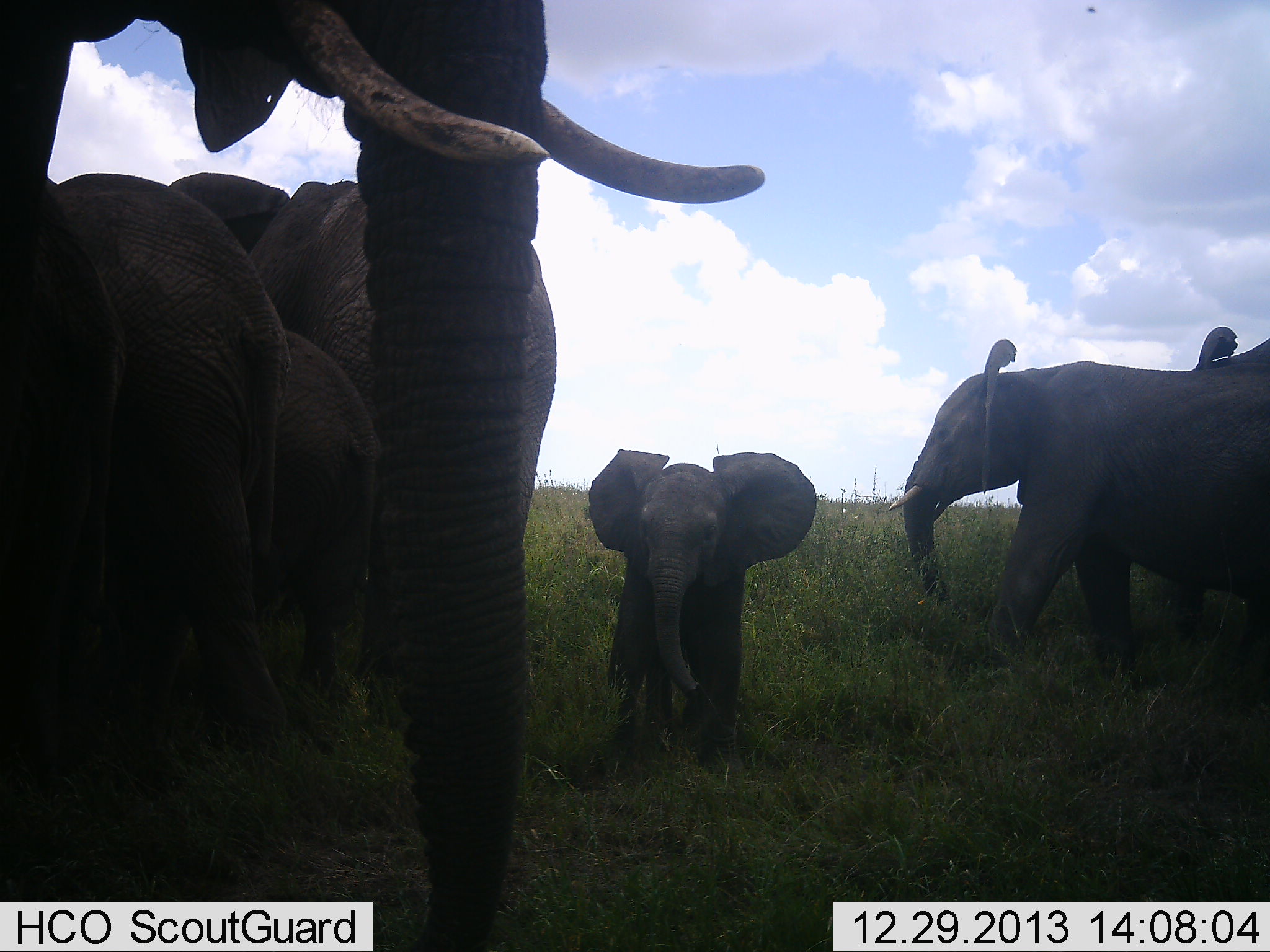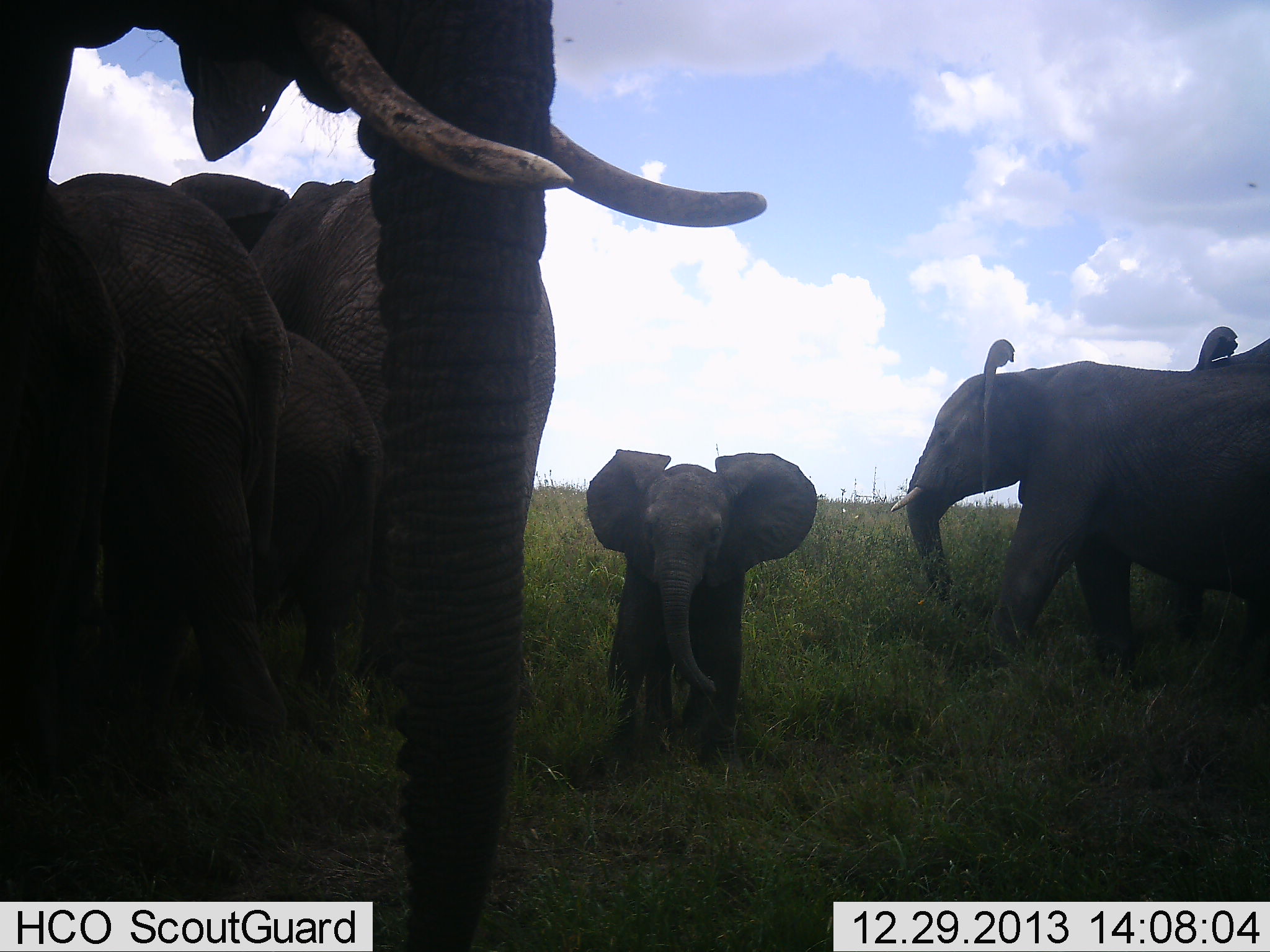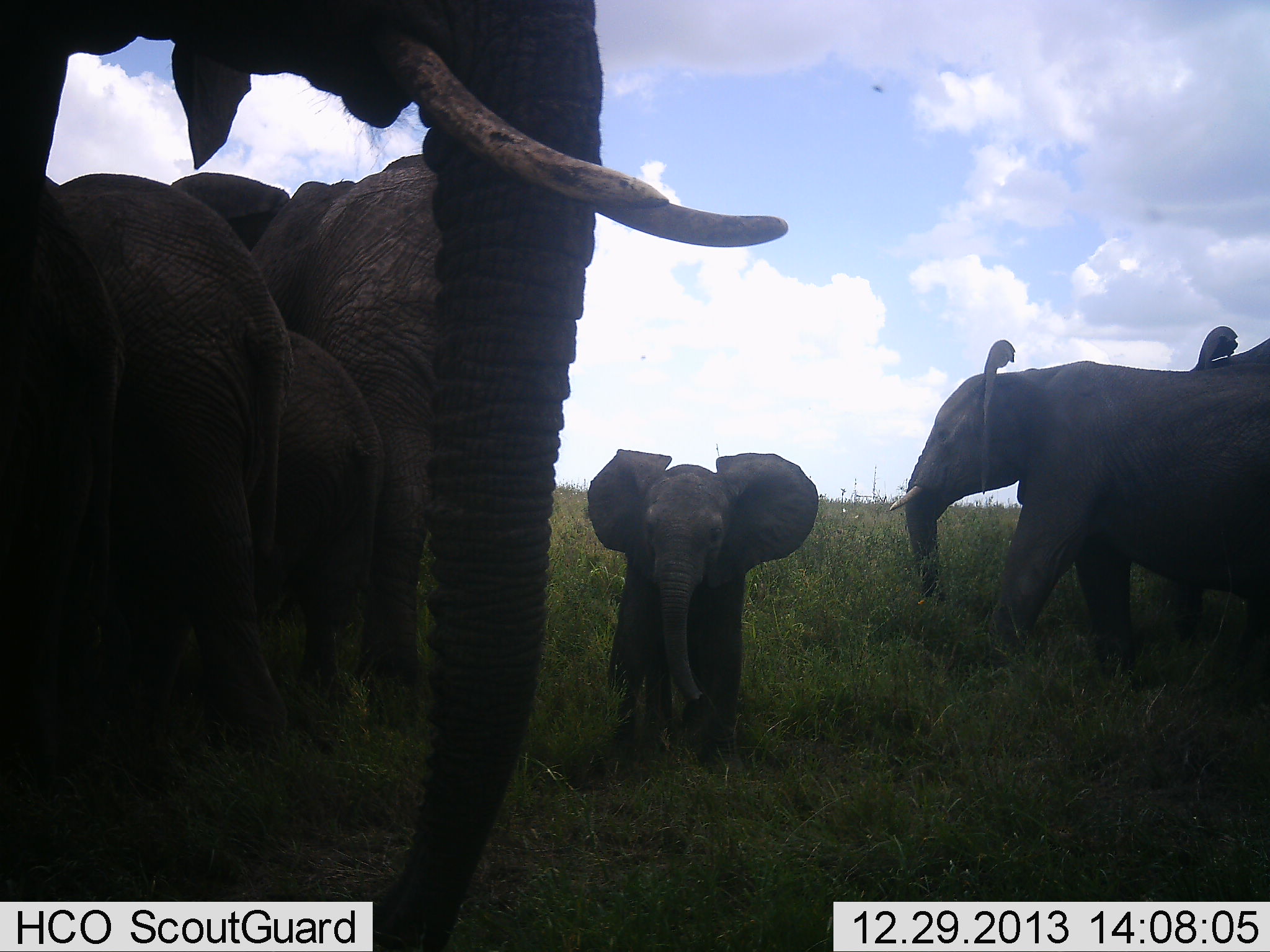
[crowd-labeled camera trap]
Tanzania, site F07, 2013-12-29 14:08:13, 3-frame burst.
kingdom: Animalia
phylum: Chordata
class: Mammalia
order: Proboscidea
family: Elephantidae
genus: Loxodonta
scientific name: Loxodonta africana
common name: african bush elephant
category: elephant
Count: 7.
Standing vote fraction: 90%.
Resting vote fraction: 0%.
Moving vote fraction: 30%.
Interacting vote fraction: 20%.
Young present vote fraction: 70%.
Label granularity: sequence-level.